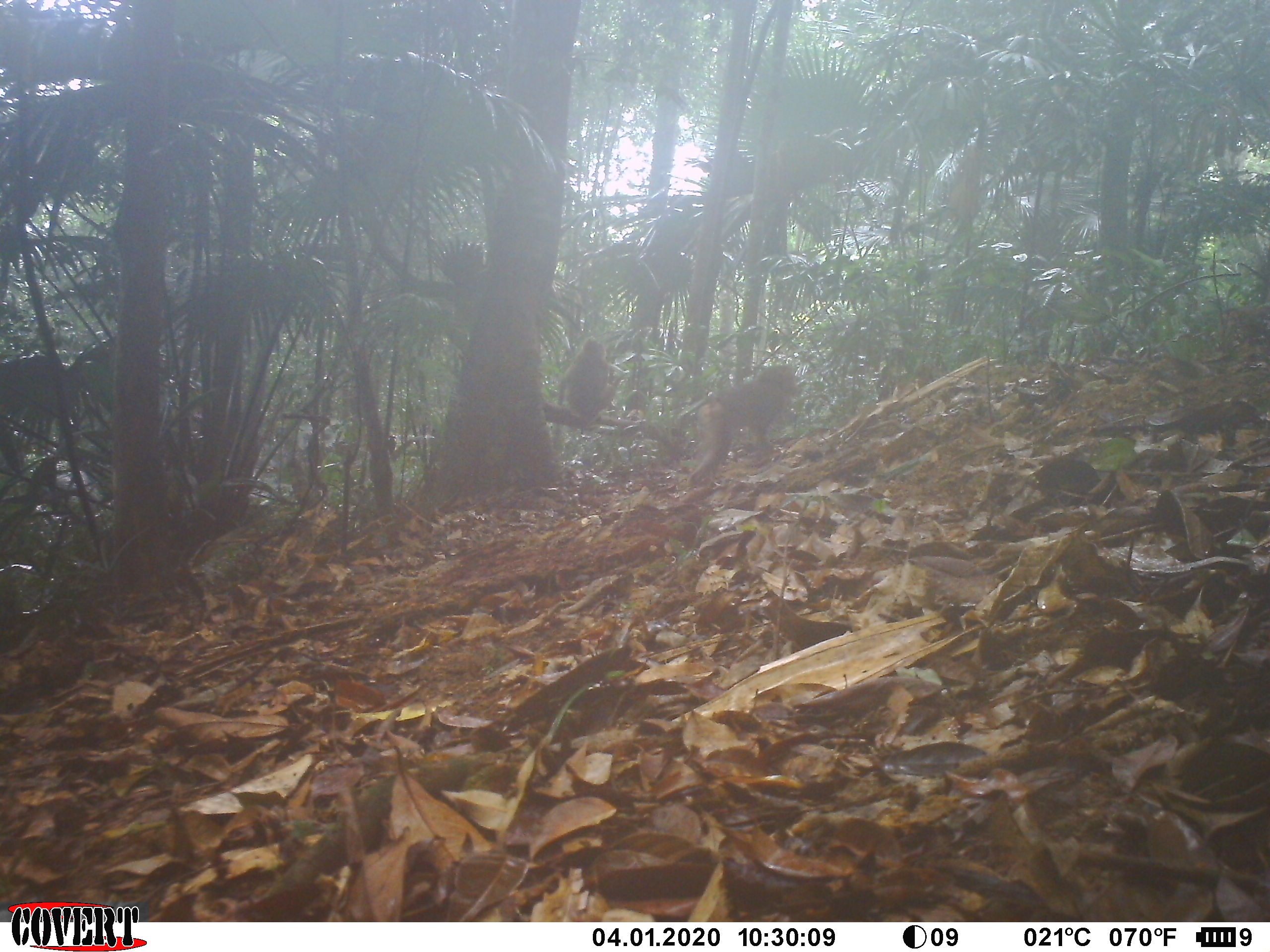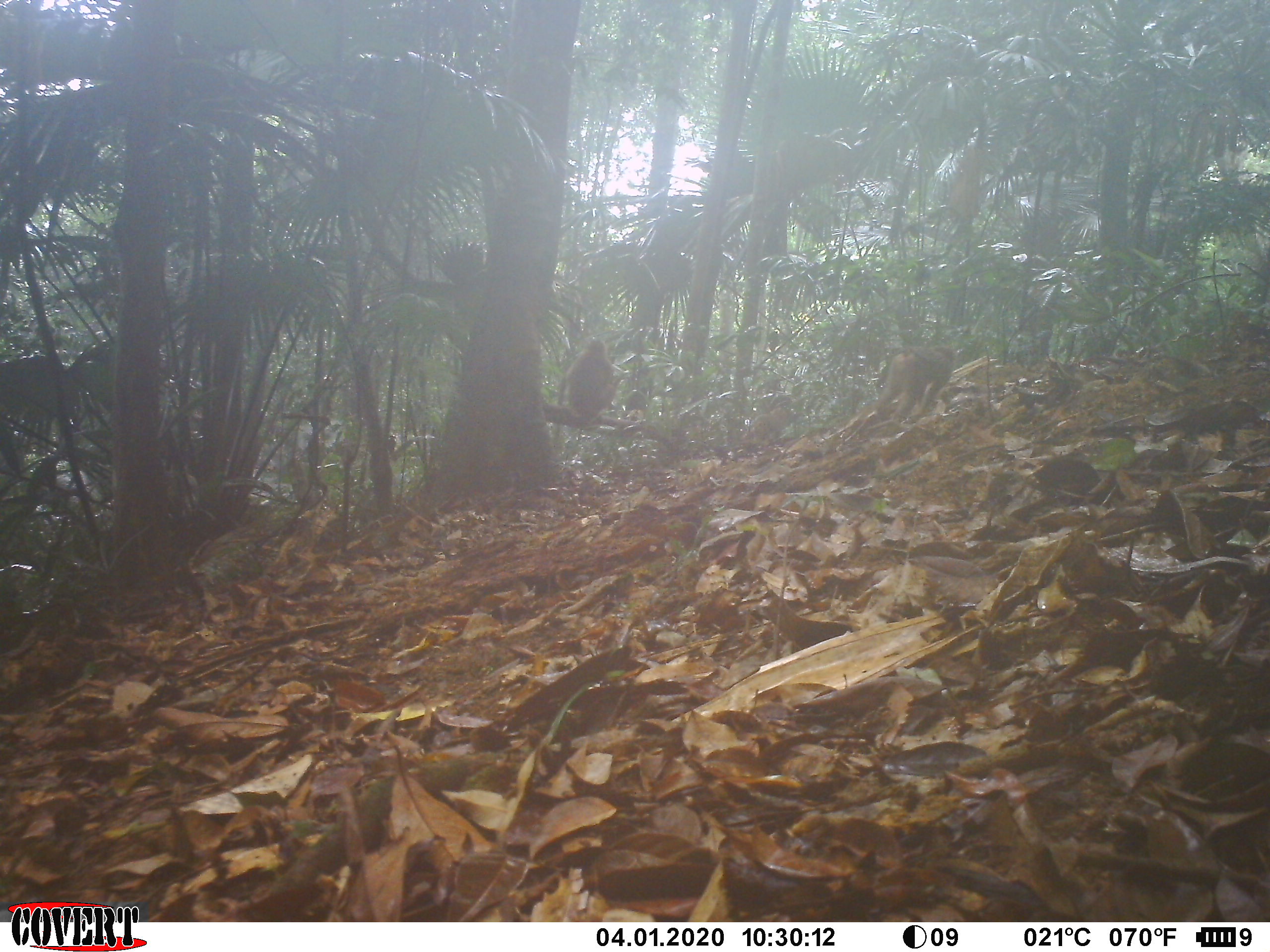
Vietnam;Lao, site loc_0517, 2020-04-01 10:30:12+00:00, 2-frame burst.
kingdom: Animalia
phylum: Chordata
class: Mammalia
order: Primates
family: Cercopithecidae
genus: Macaca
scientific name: Macaca nemestrina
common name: pig-tailed macaque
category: pig tailed macaque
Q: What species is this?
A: Pig tailed macaque (pig-tailed macaque) (Macaca nemestrina).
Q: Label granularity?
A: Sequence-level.